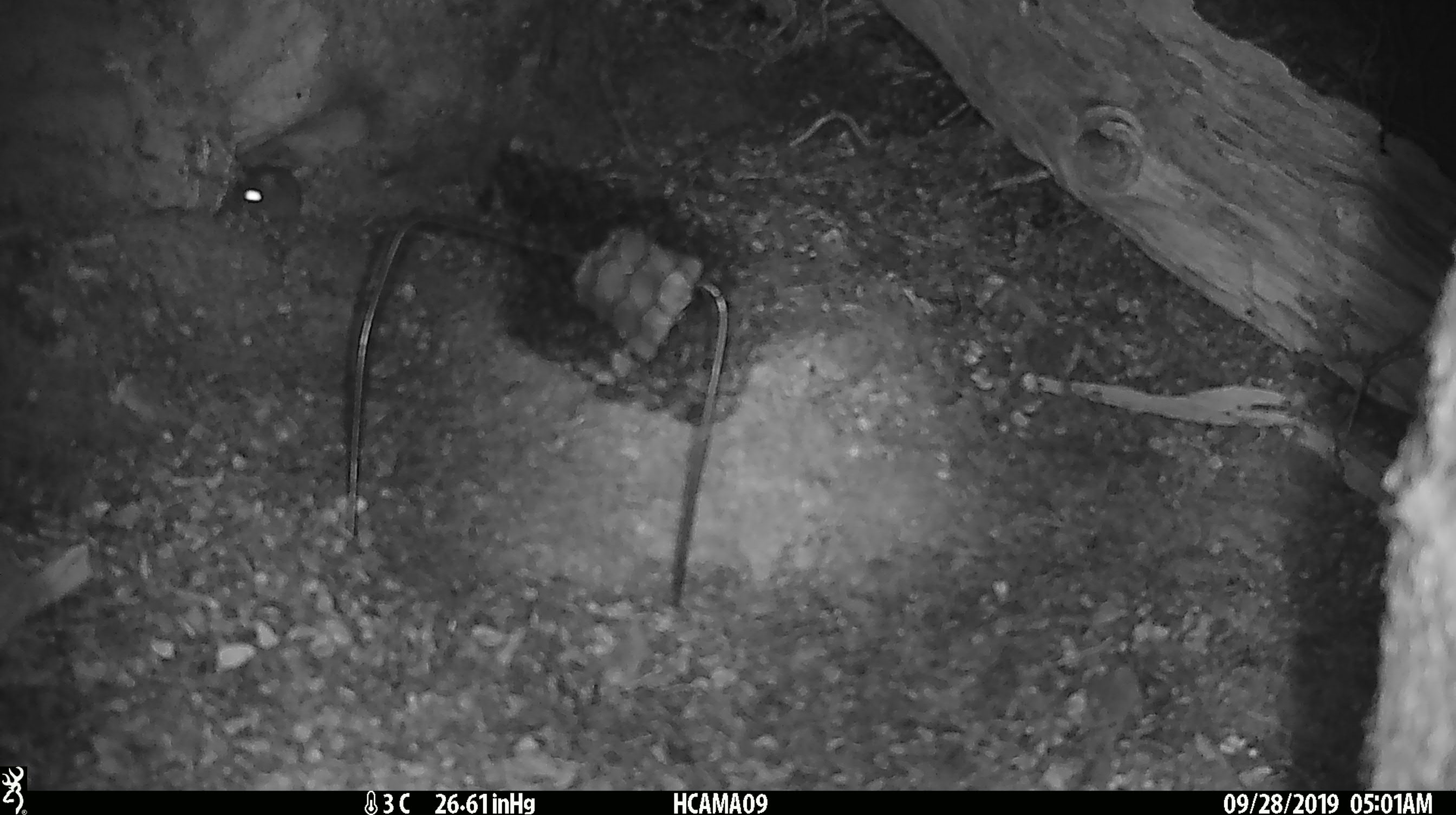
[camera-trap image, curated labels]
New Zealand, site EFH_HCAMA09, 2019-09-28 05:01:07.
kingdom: Animalia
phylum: Chordata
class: Mammalia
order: Rodentia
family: Muridae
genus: Mus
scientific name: Mus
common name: mouse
Mouse (Mus).